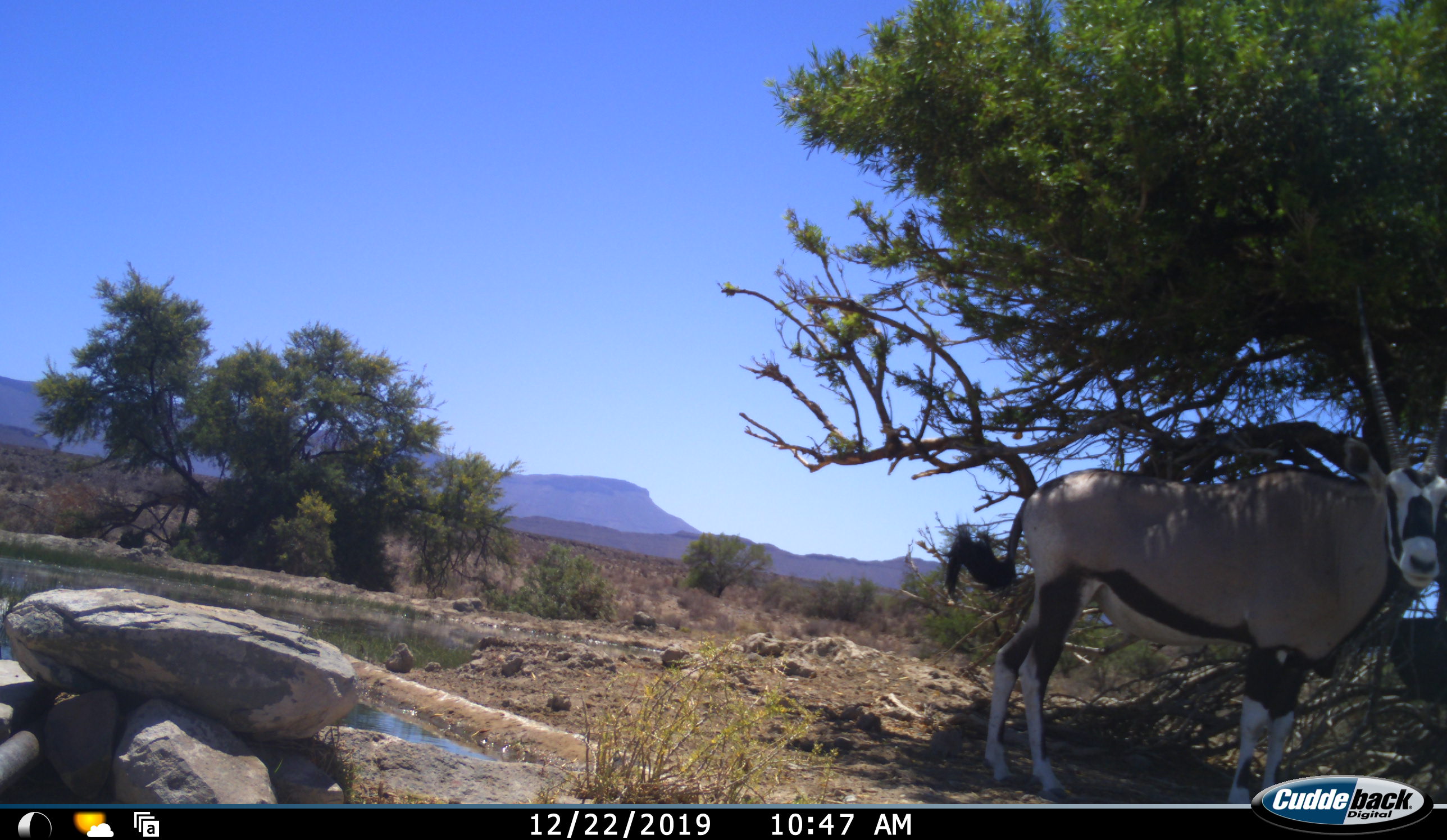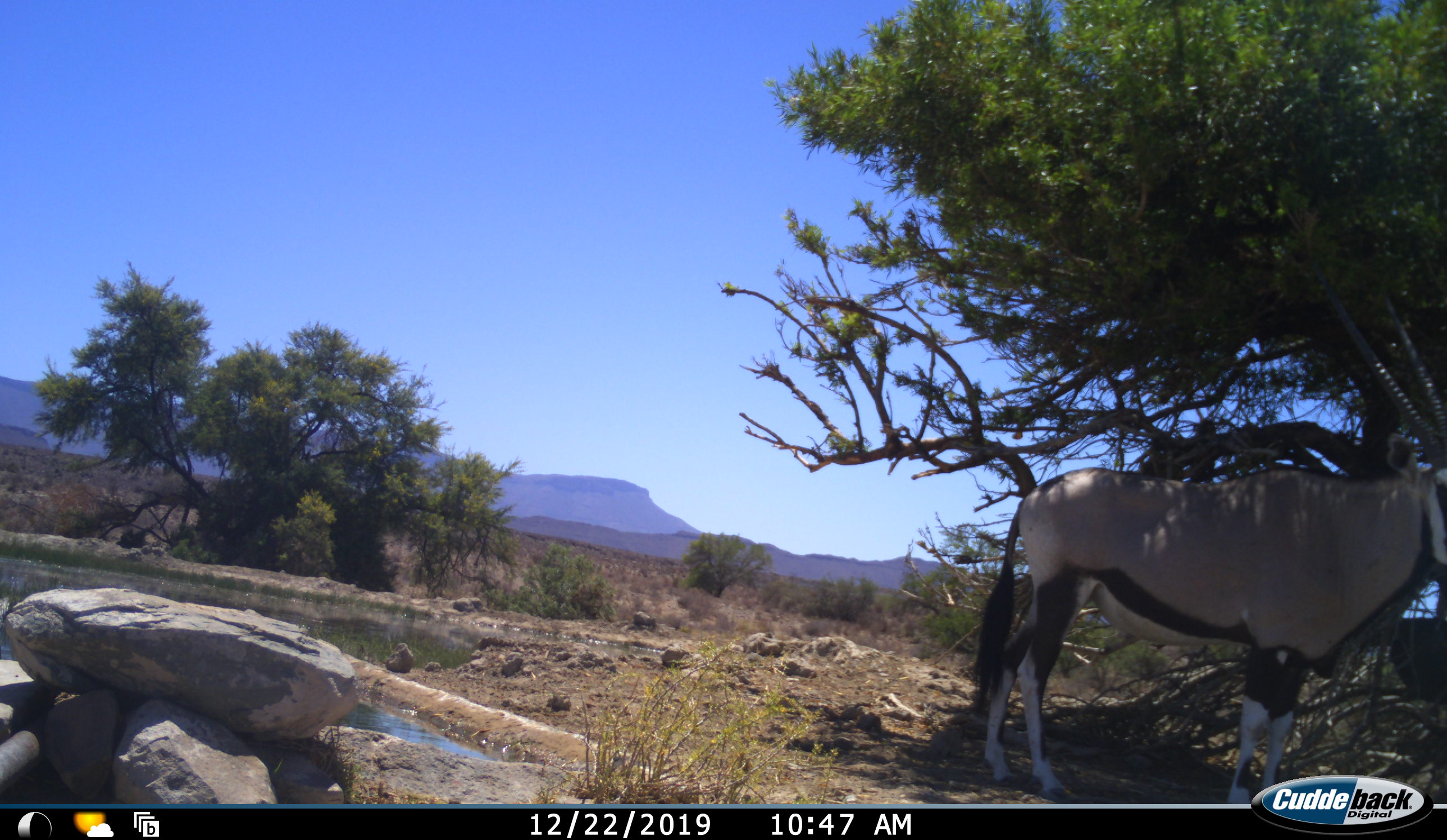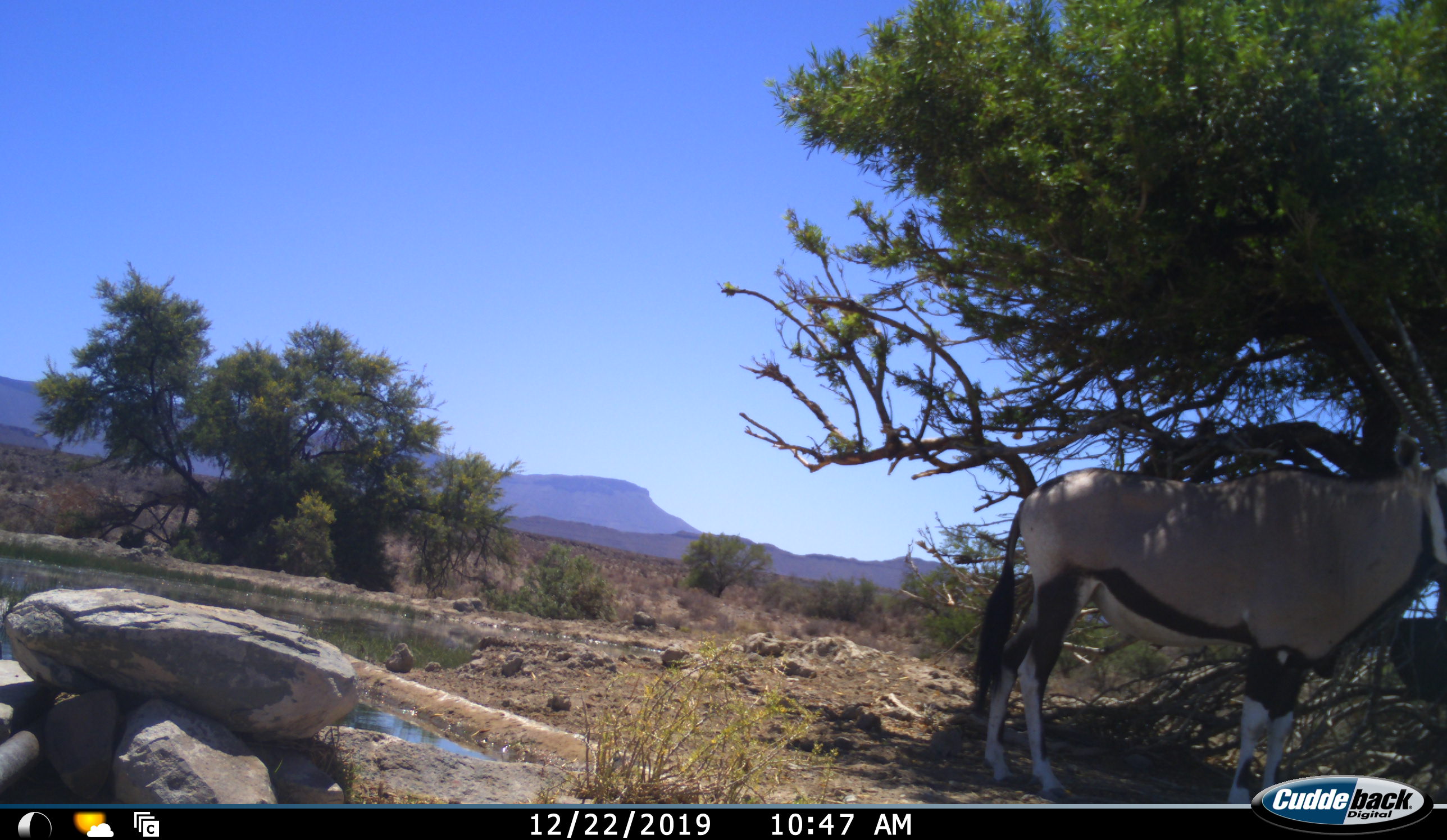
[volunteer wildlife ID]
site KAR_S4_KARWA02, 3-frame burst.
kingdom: Animalia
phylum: Chordata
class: Mammalia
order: Artiodactyla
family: Bovidae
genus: Oryx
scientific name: Oryx gazella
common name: gemsbok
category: oryx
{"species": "oryx (gemsbok) (Oryx gazella)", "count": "1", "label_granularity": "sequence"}